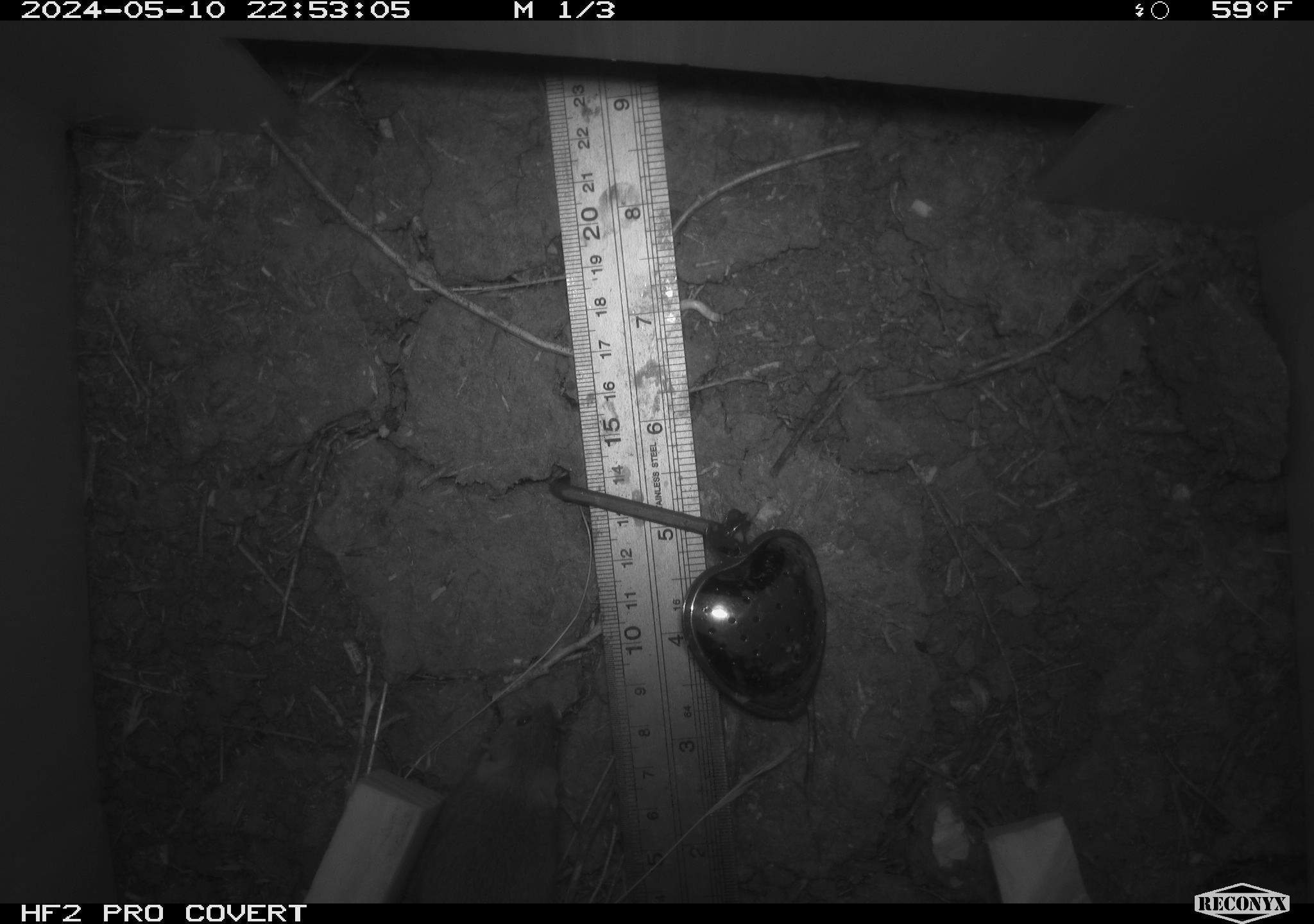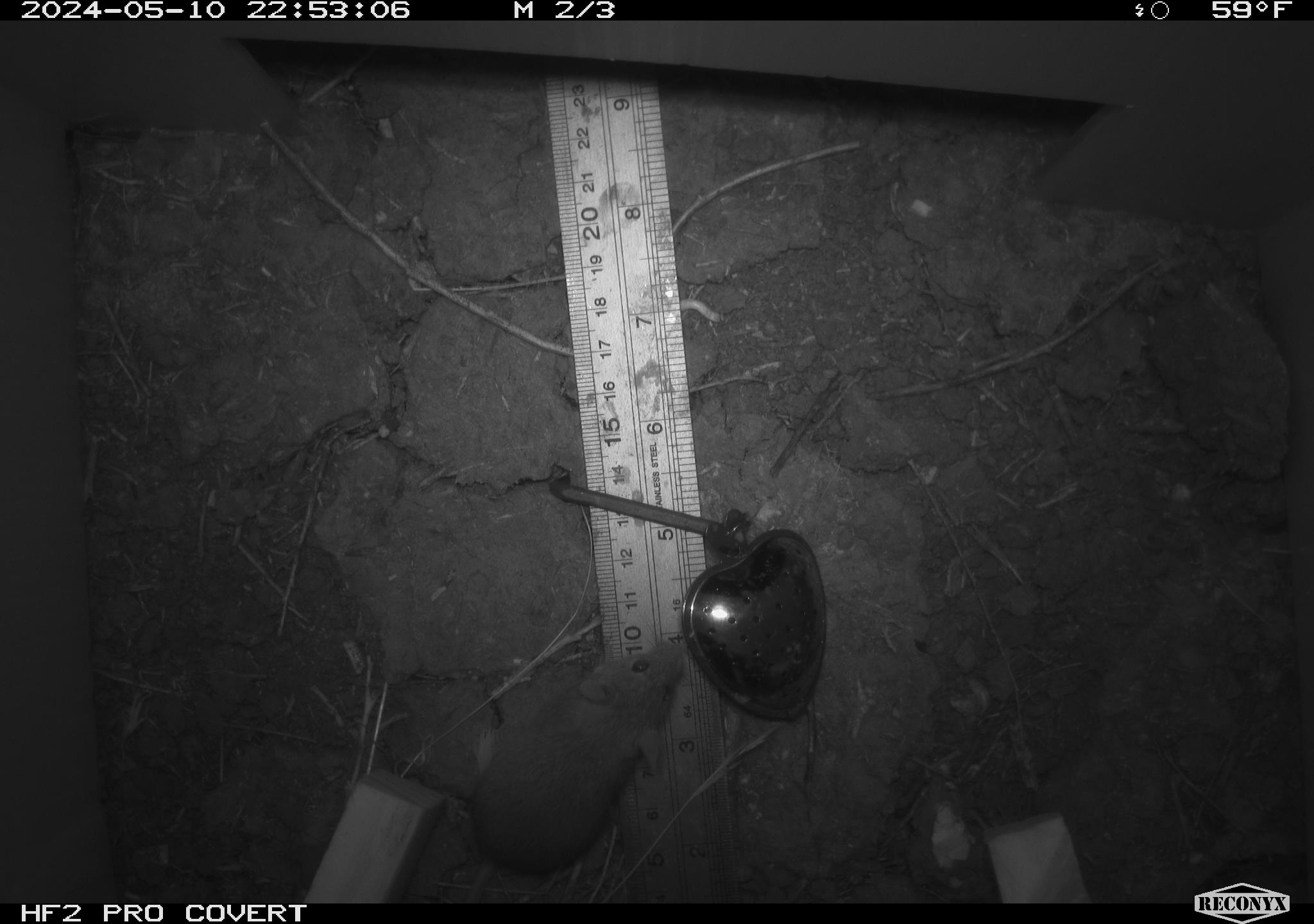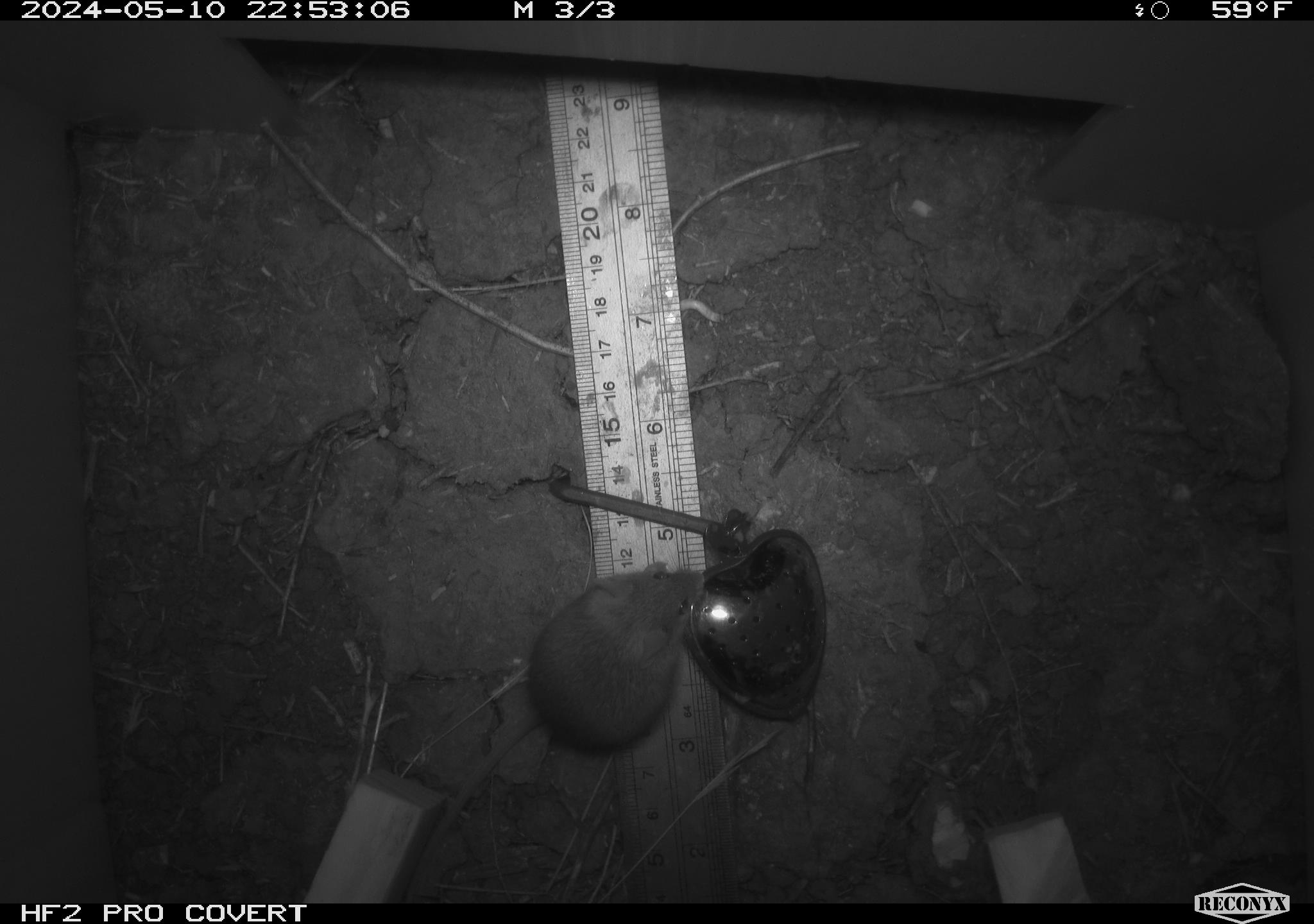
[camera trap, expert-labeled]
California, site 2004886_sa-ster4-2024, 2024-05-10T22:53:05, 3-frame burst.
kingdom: Animalia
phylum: Chordata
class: Mammalia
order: Rodentia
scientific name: Rodentia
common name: mouse species